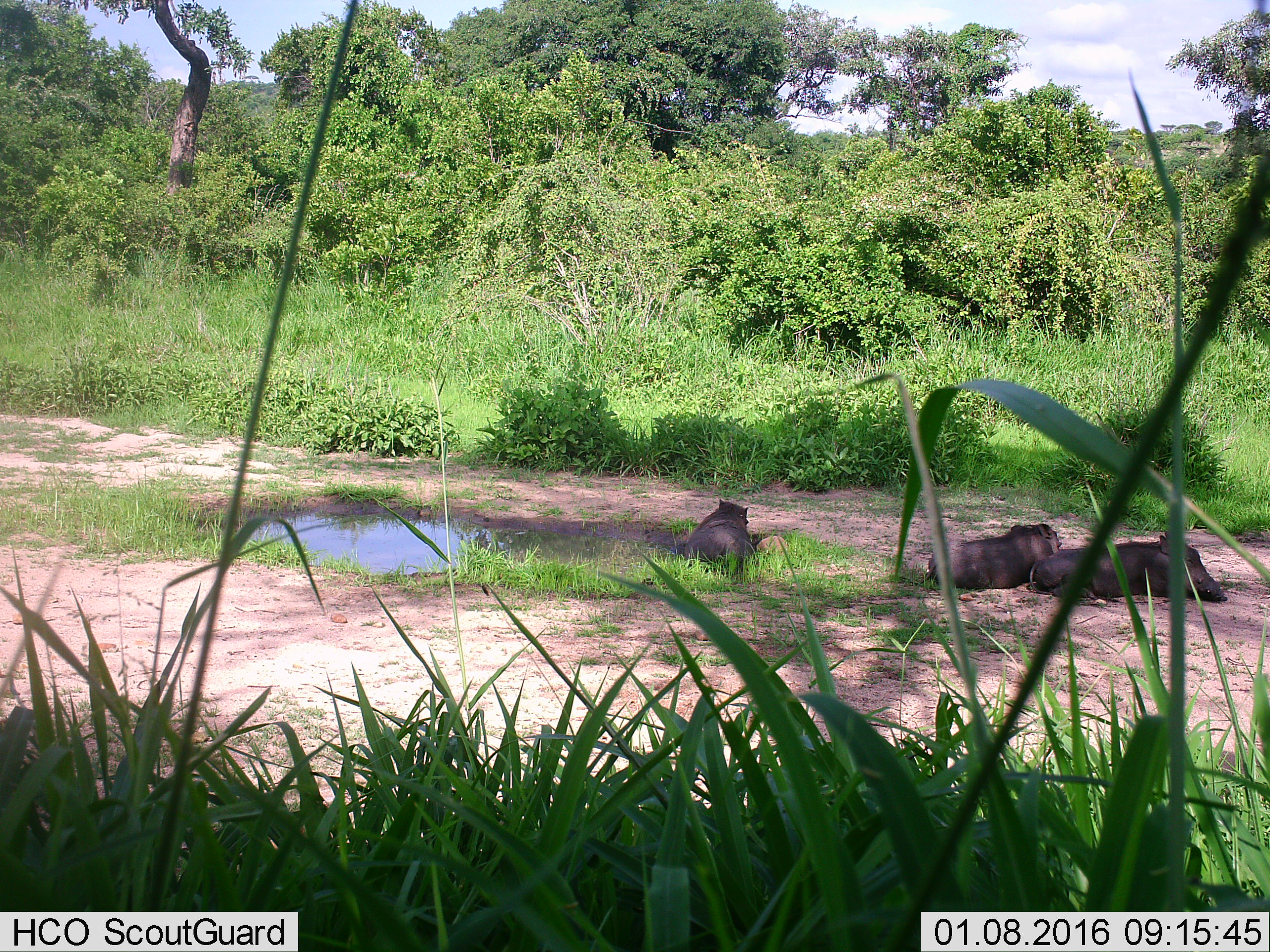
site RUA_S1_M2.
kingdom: Animalia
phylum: Chordata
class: Mammalia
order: Artiodactyla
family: Suidae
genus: Phacochoerus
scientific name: Phacochoerus africanus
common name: warthog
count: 3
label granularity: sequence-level